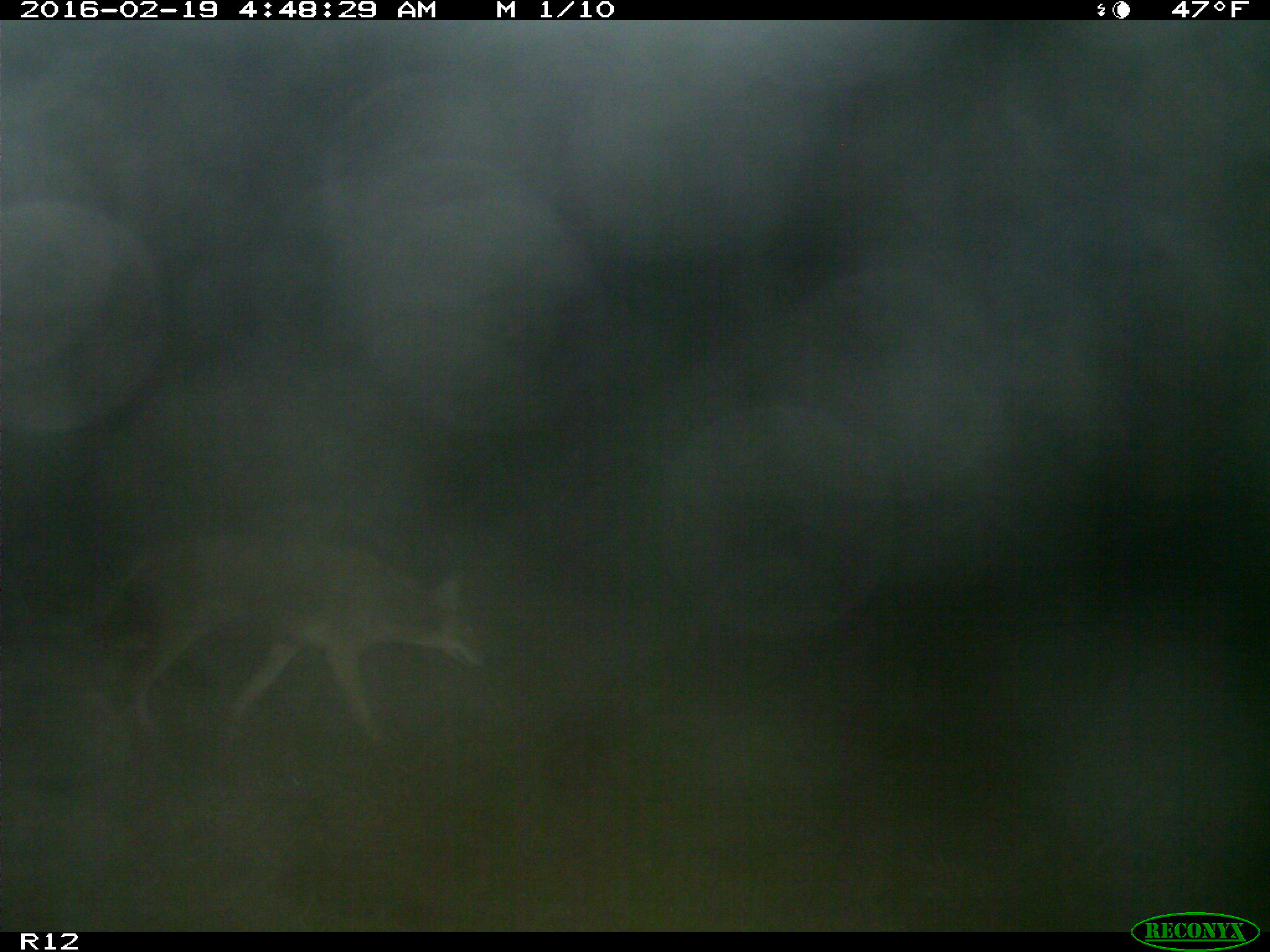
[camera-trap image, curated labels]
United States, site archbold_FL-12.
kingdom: Animalia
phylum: Chordata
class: Mammalia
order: Carnivora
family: Canidae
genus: Canis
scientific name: Canis latrans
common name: coyote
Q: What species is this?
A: Canis latrans (coyote).